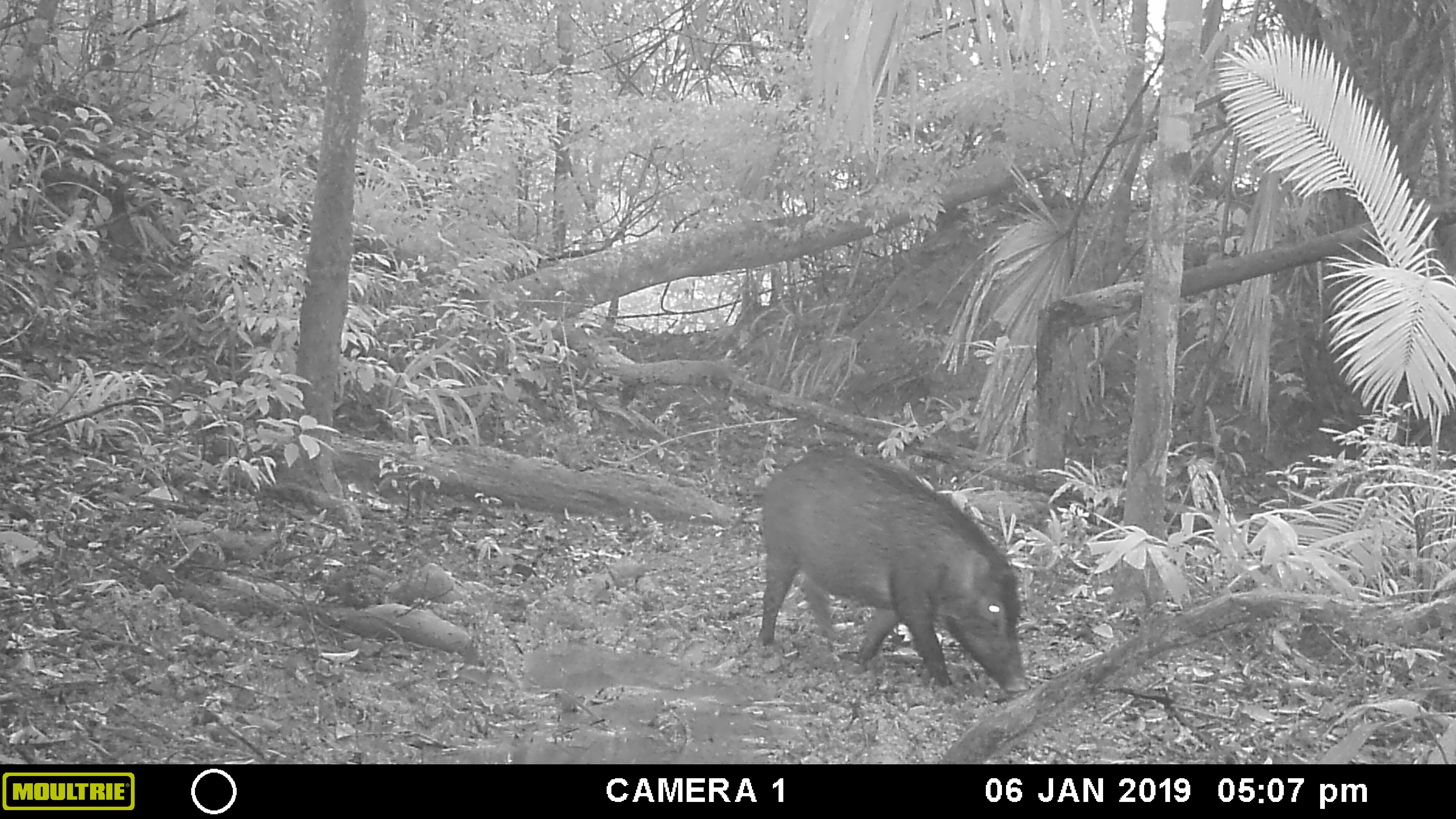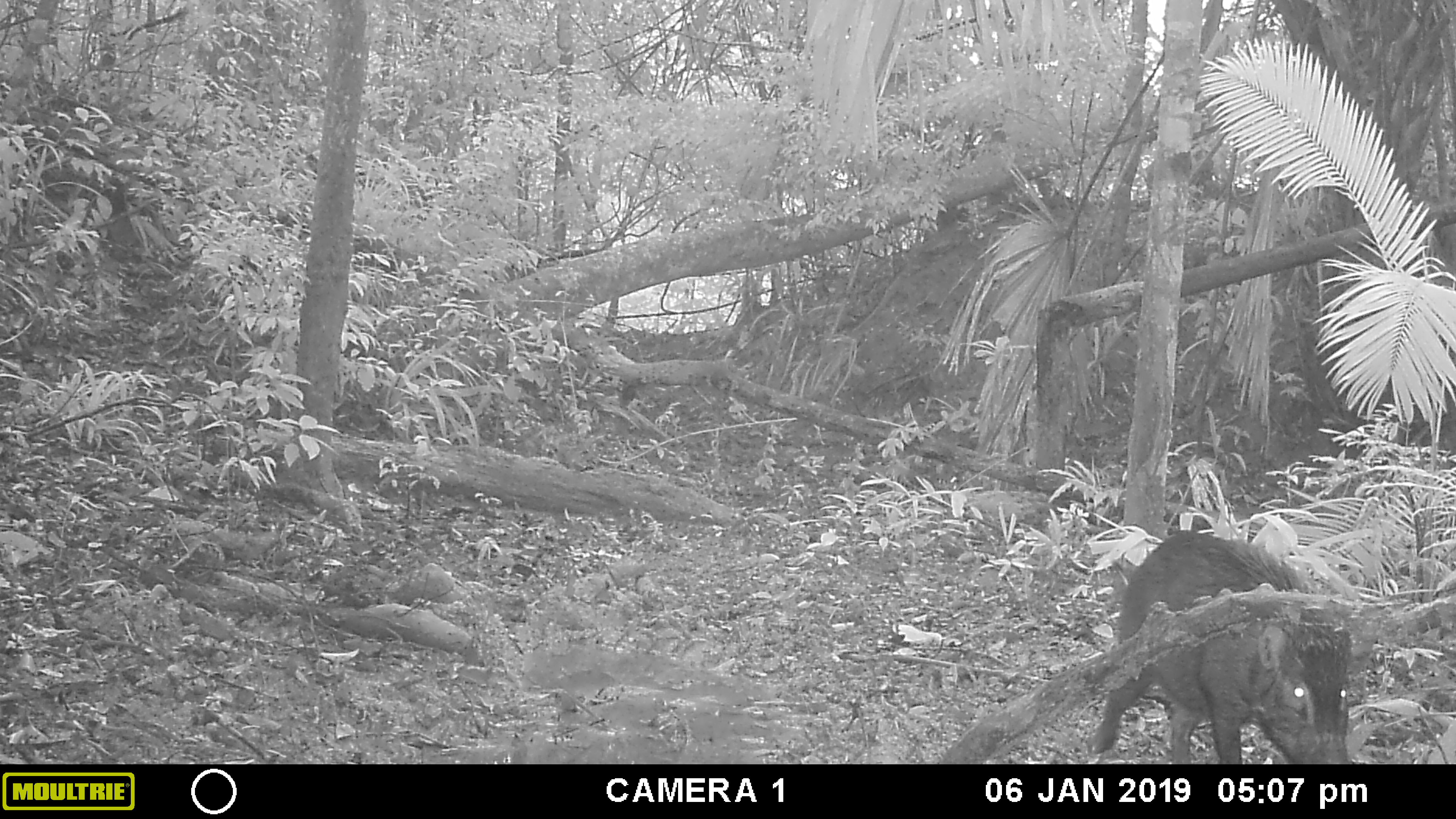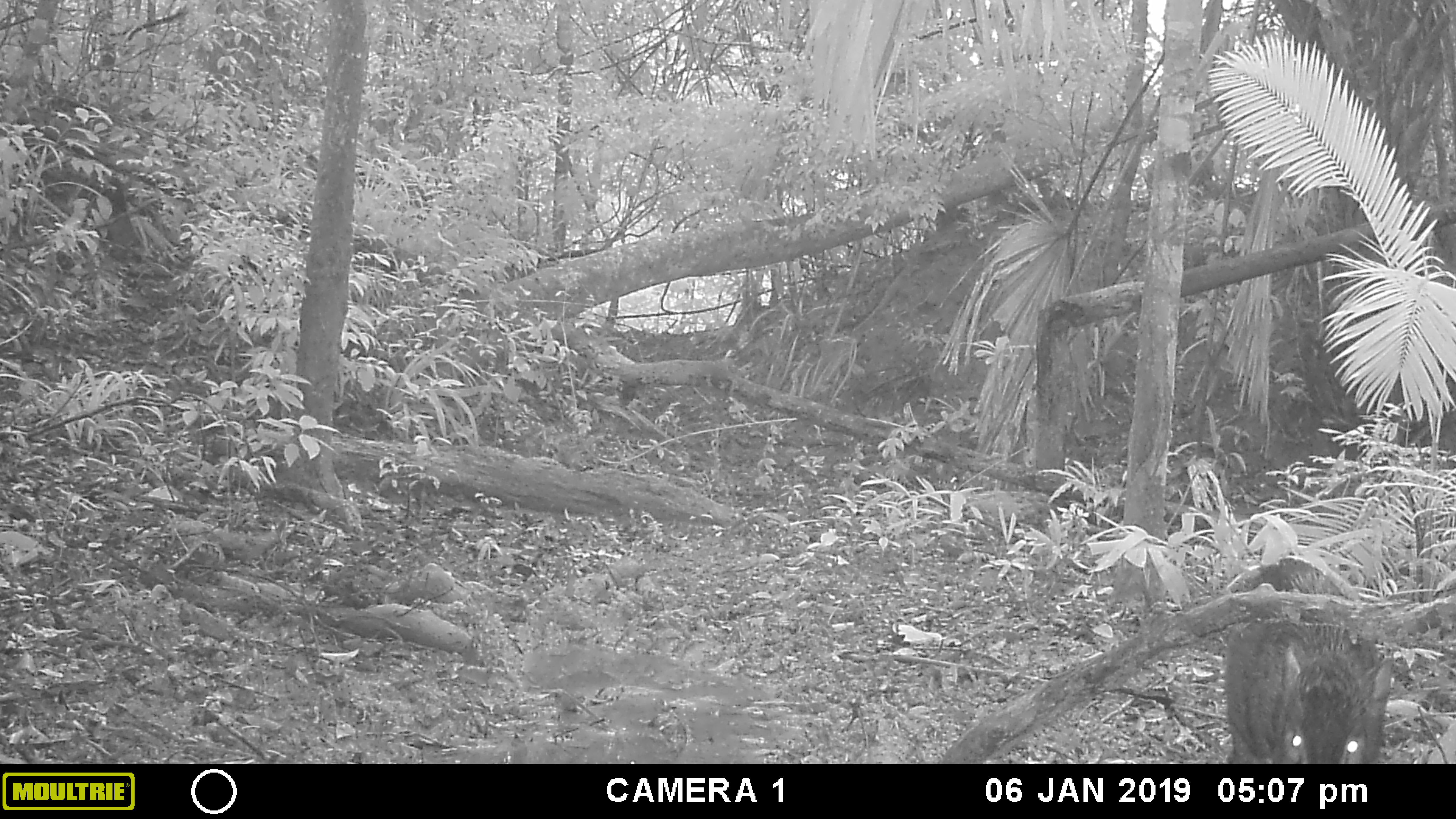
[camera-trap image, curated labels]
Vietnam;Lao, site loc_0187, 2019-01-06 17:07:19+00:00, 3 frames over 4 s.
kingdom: Animalia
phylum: Chordata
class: Mammalia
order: Artiodactyla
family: Suidae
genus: Sus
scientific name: Sus scrofa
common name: eurasian wild pig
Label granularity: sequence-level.